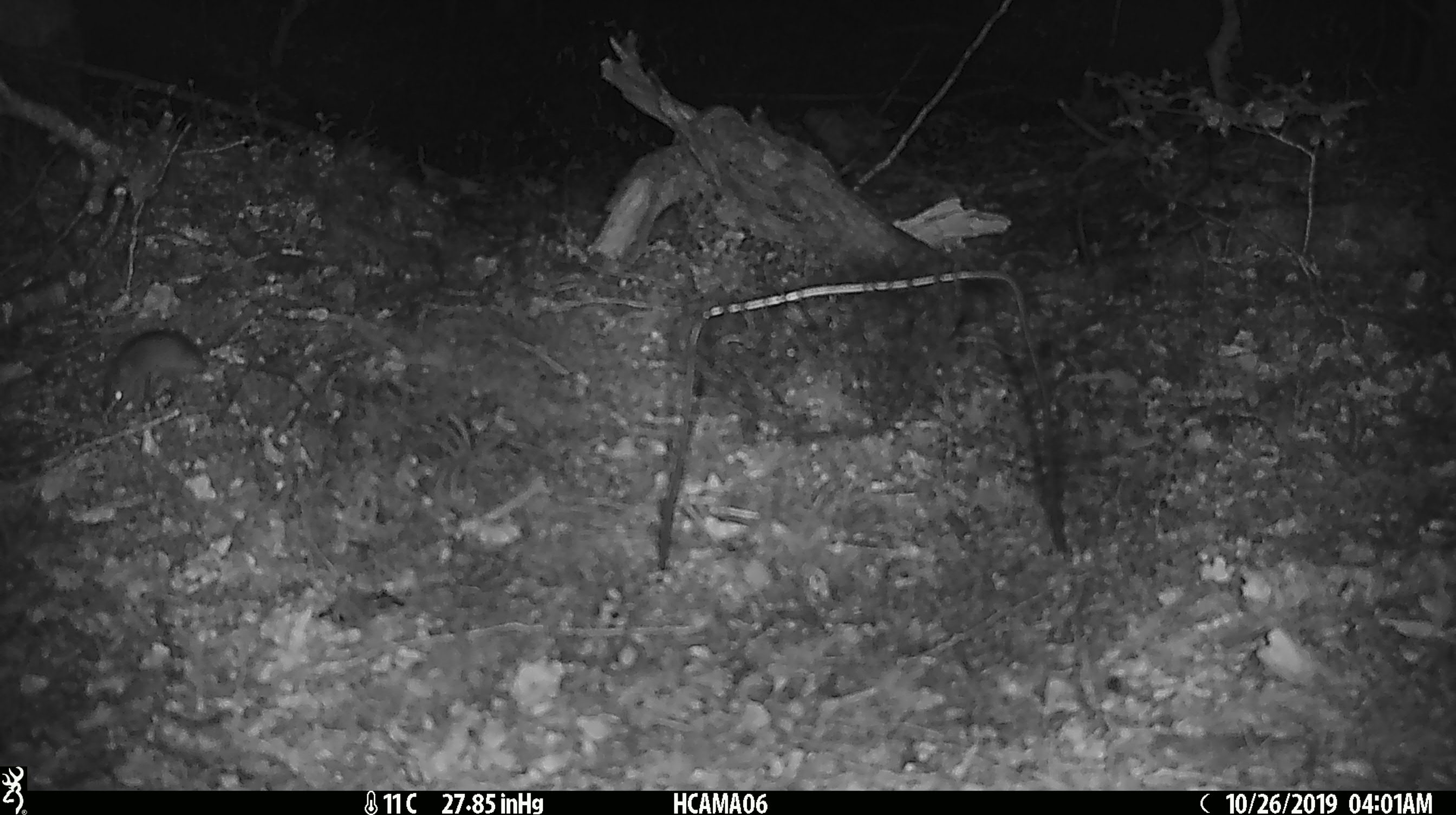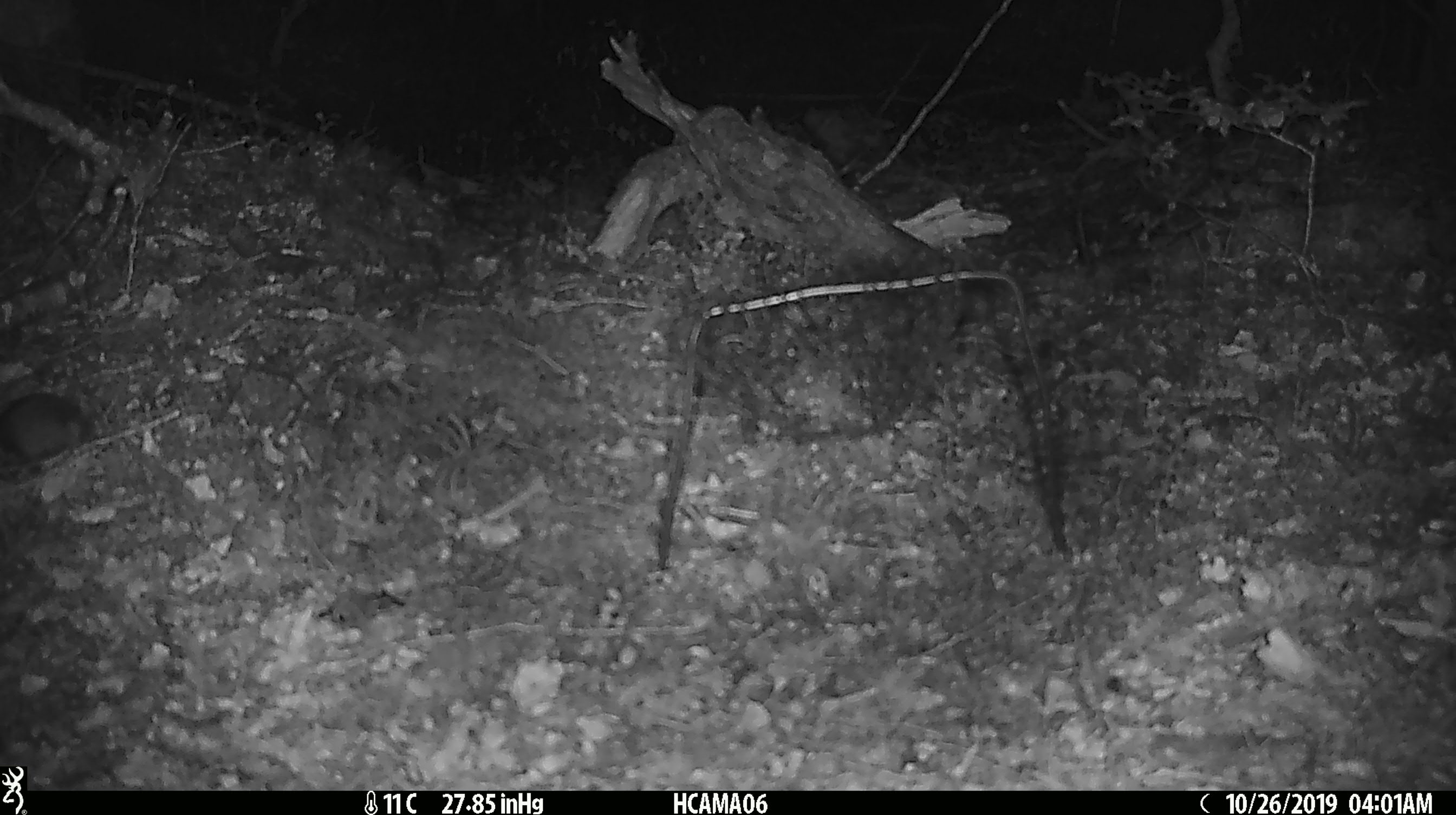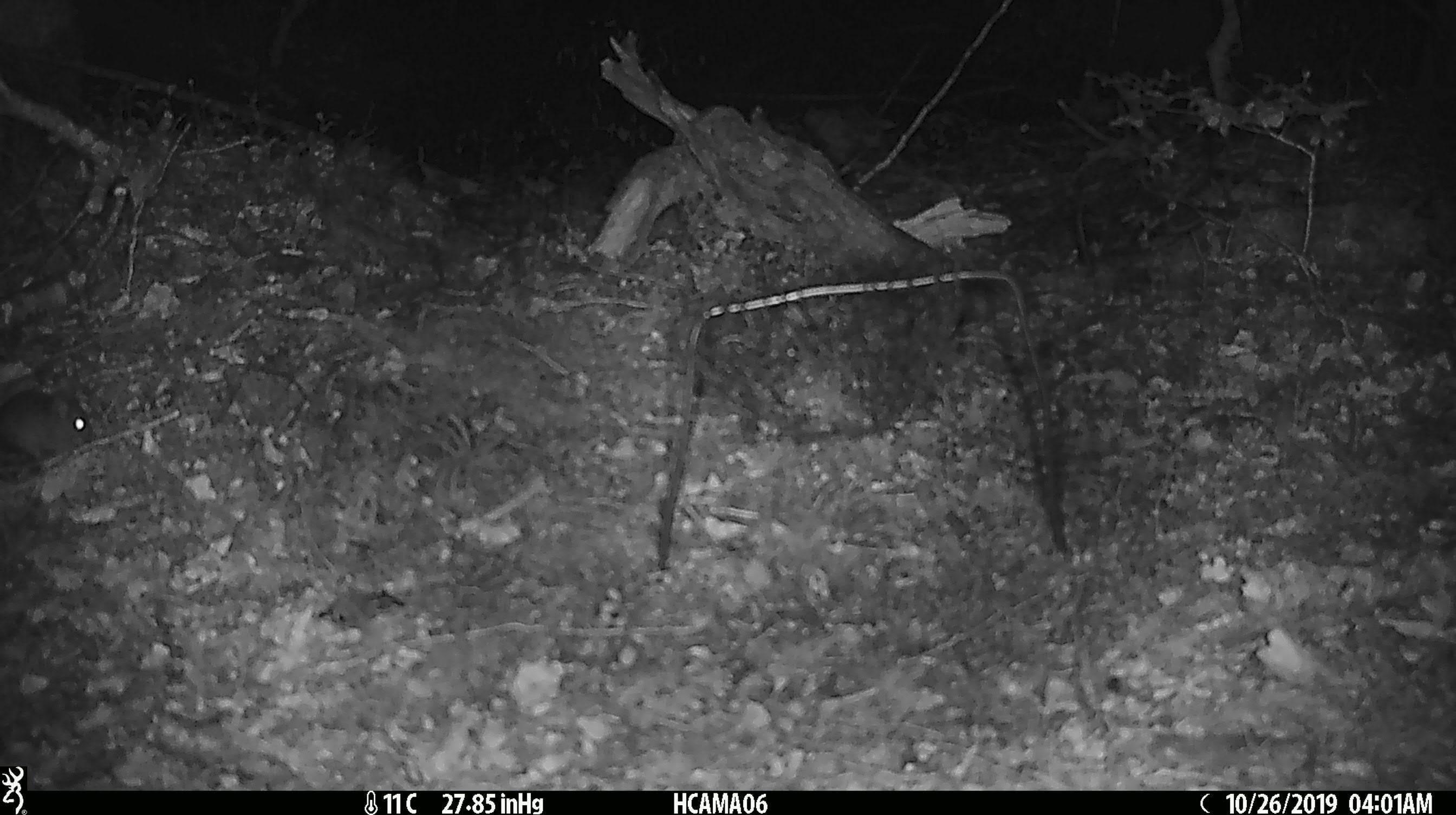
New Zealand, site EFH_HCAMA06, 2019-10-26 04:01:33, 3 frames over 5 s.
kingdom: Animalia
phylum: Chordata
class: Mammalia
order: Rodentia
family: Muridae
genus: Mus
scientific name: Mus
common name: mouse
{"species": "mouse (Mus)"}